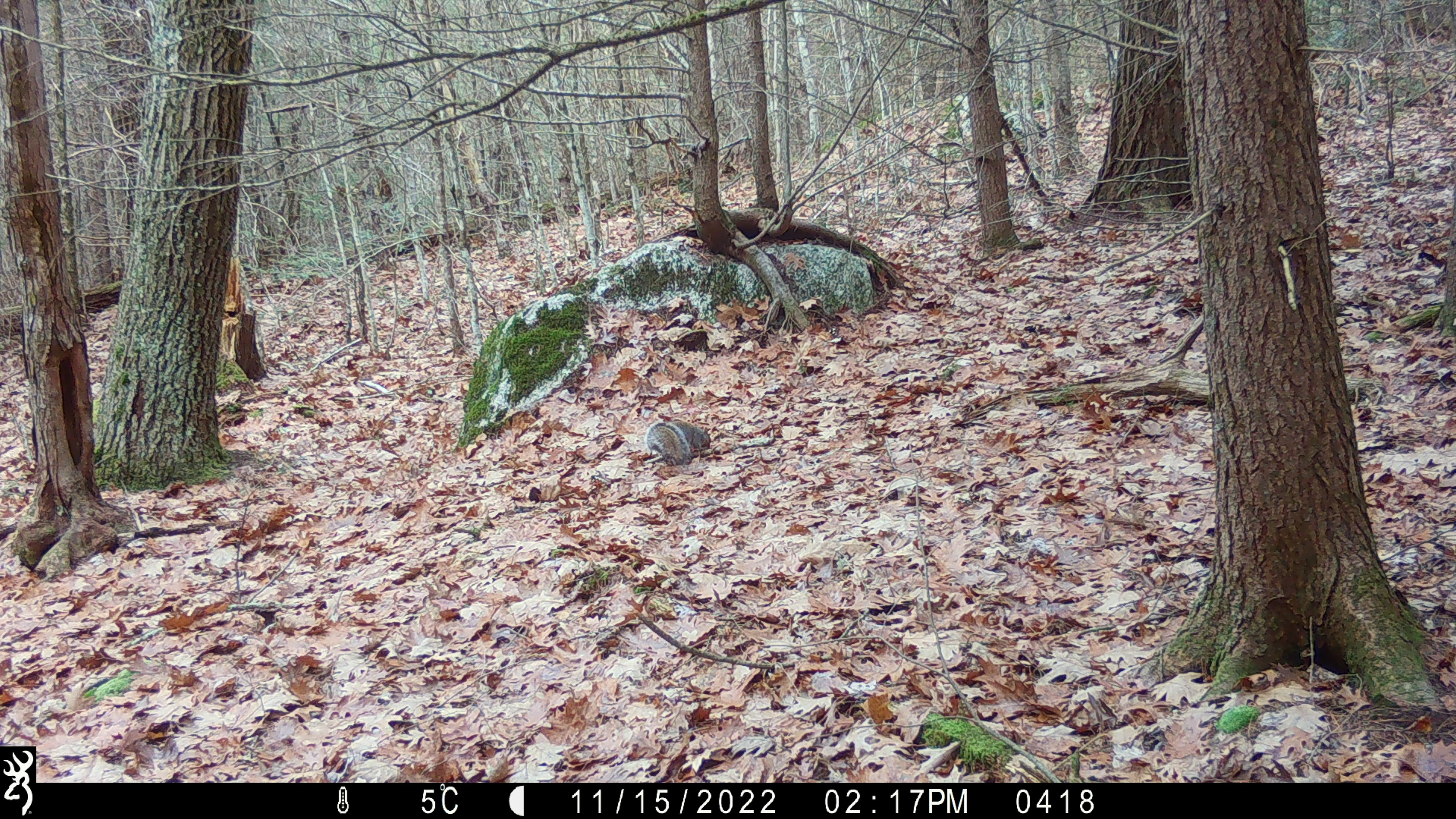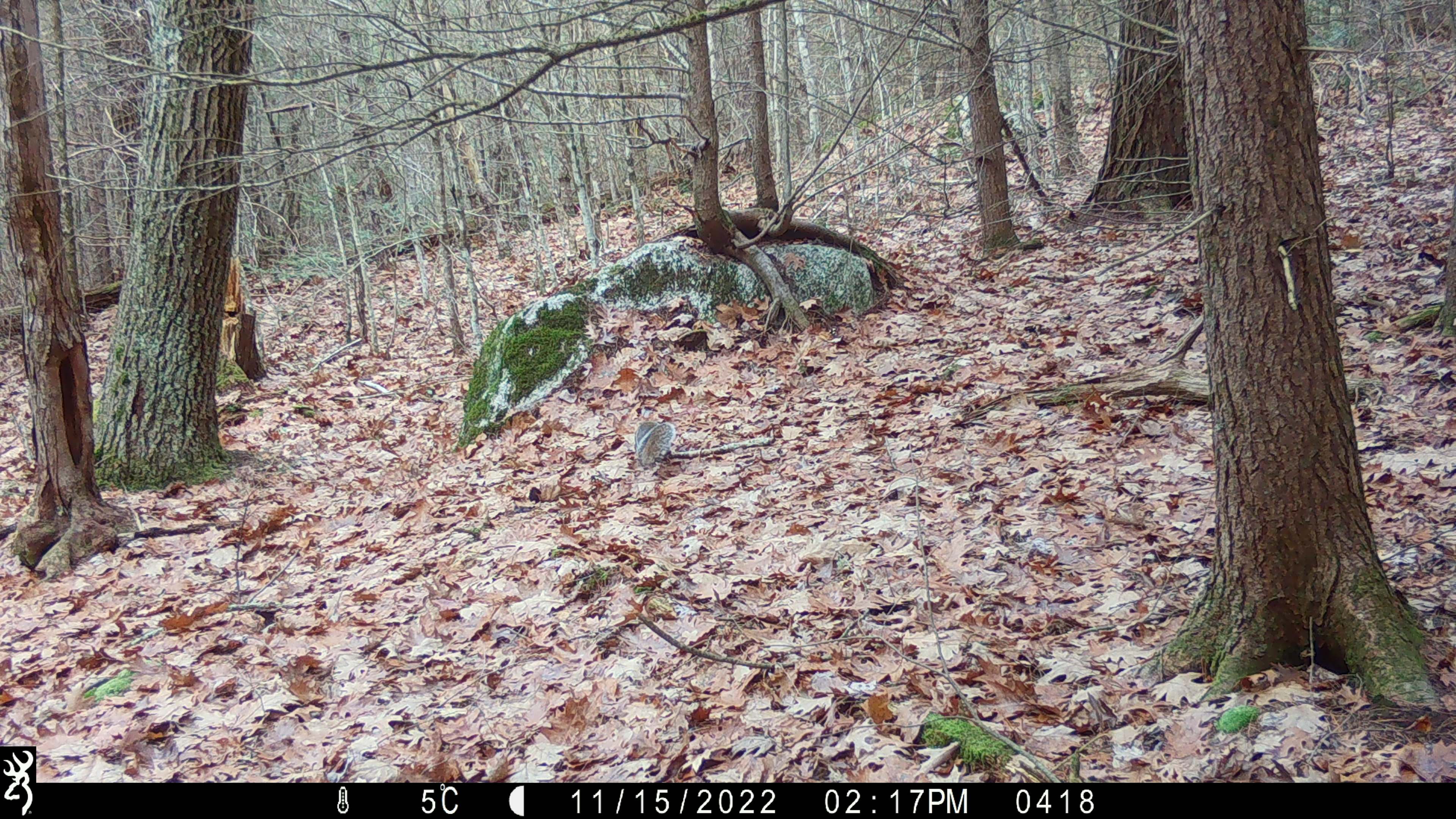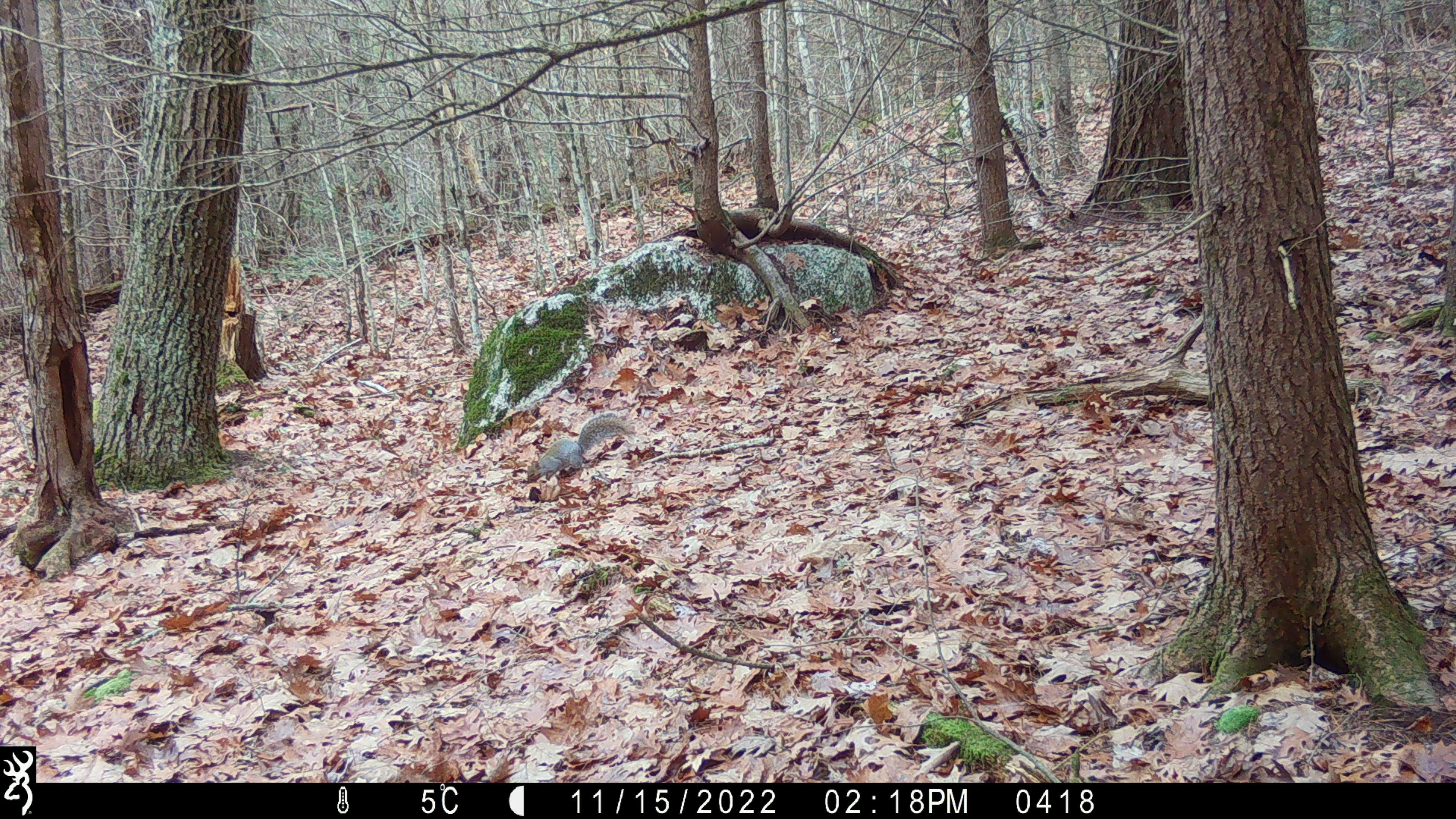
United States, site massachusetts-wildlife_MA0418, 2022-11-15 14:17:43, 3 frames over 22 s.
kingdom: Animalia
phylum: Chordata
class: Mammalia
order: Rodentia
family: Sciuridae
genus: Sciurus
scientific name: Sciurus carolinensis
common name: gray squirrel